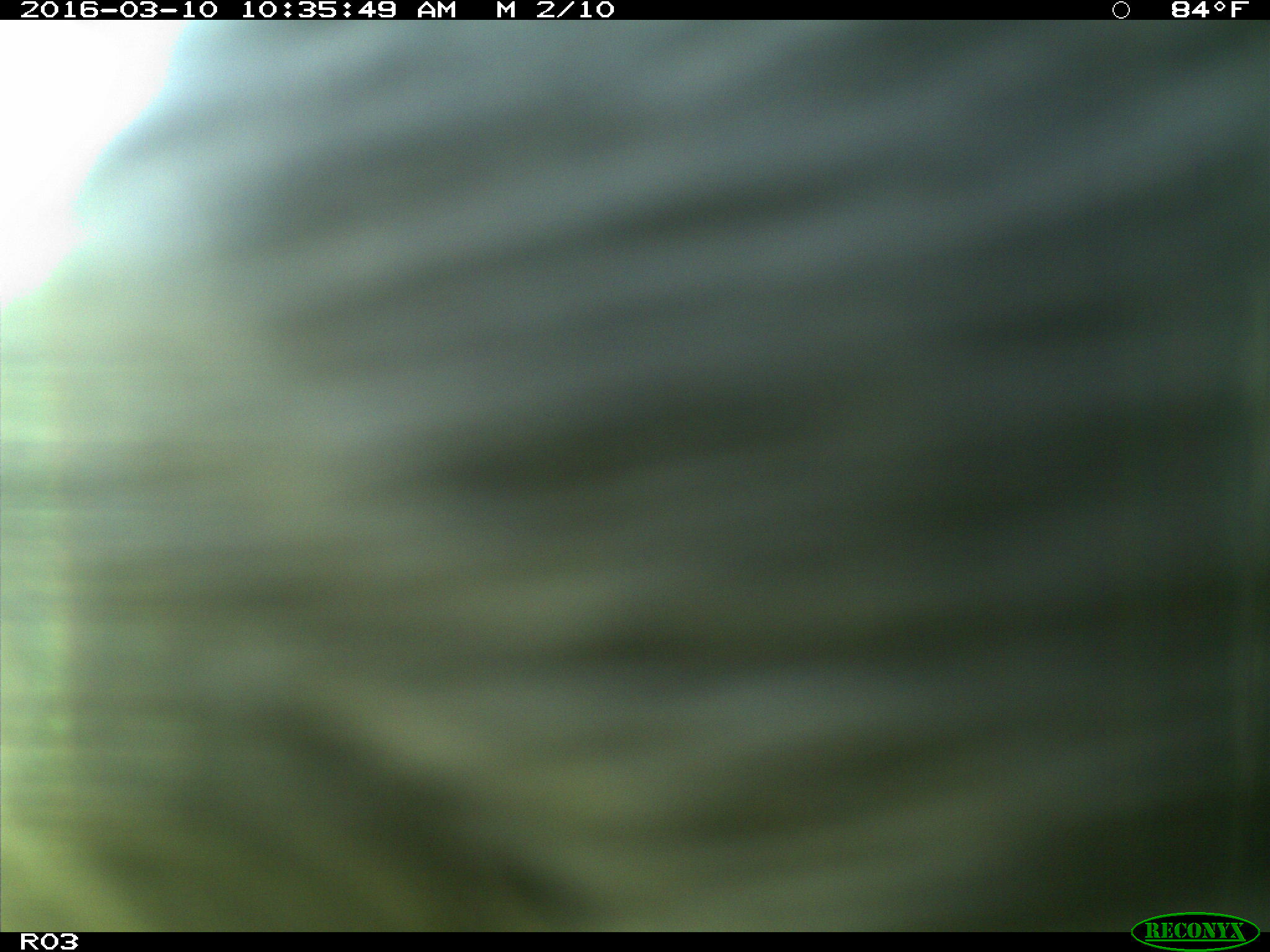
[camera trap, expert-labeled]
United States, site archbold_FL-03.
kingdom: Animalia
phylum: Chordata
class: Mammalia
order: Artiodactyla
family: Bovidae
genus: Bos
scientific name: Bos taurus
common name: domestic cow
Bos taurus (domestic cow).